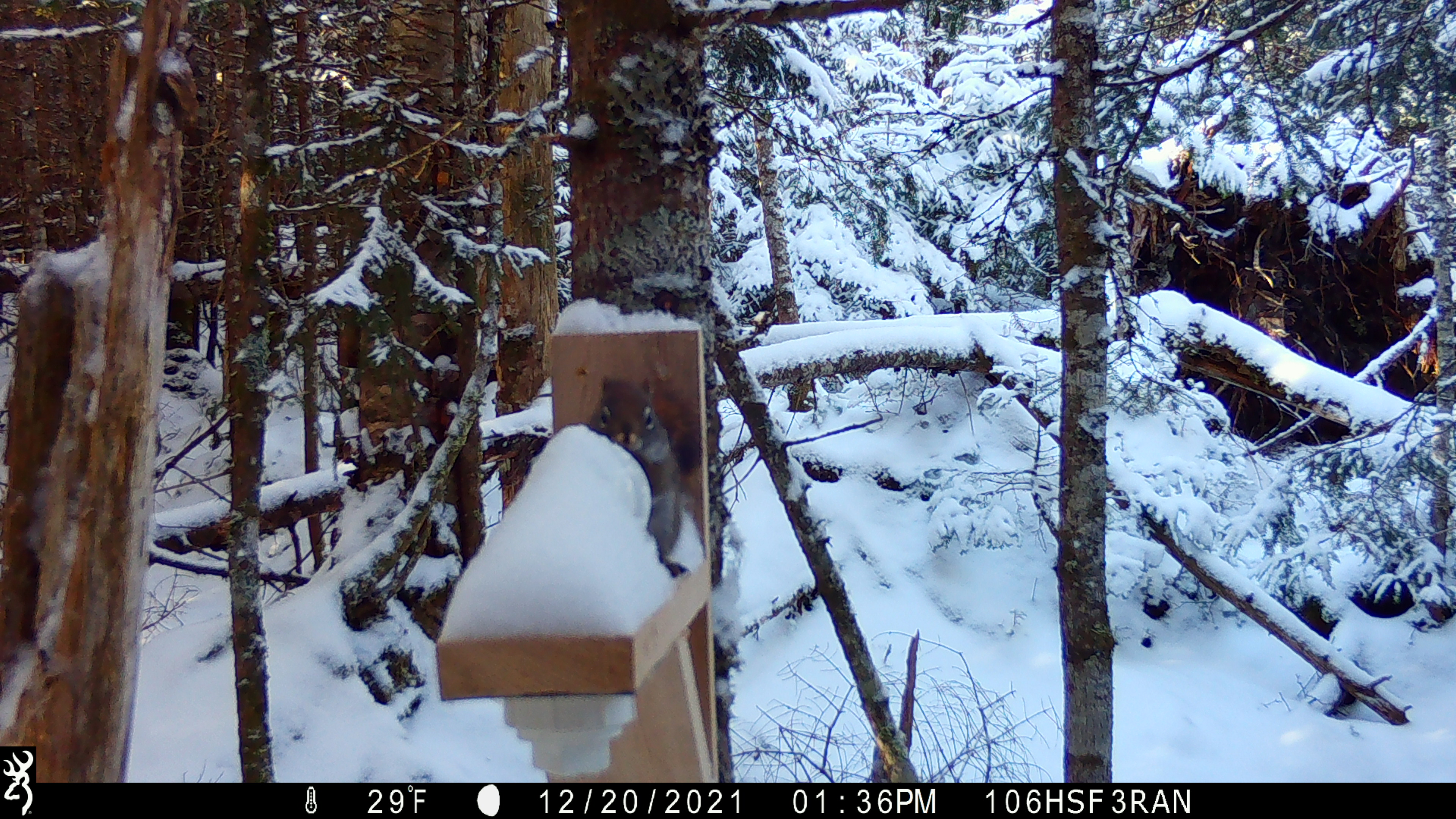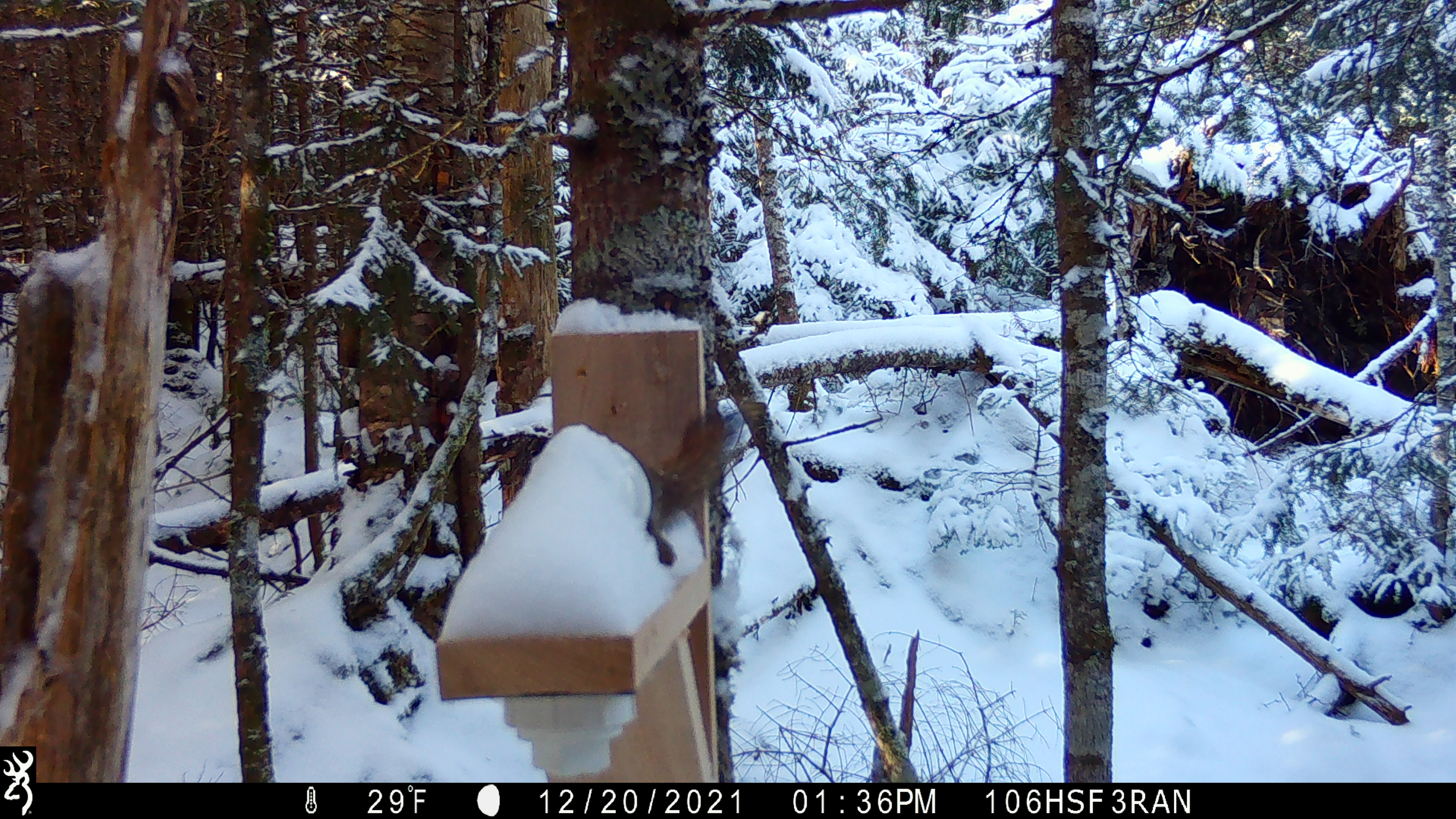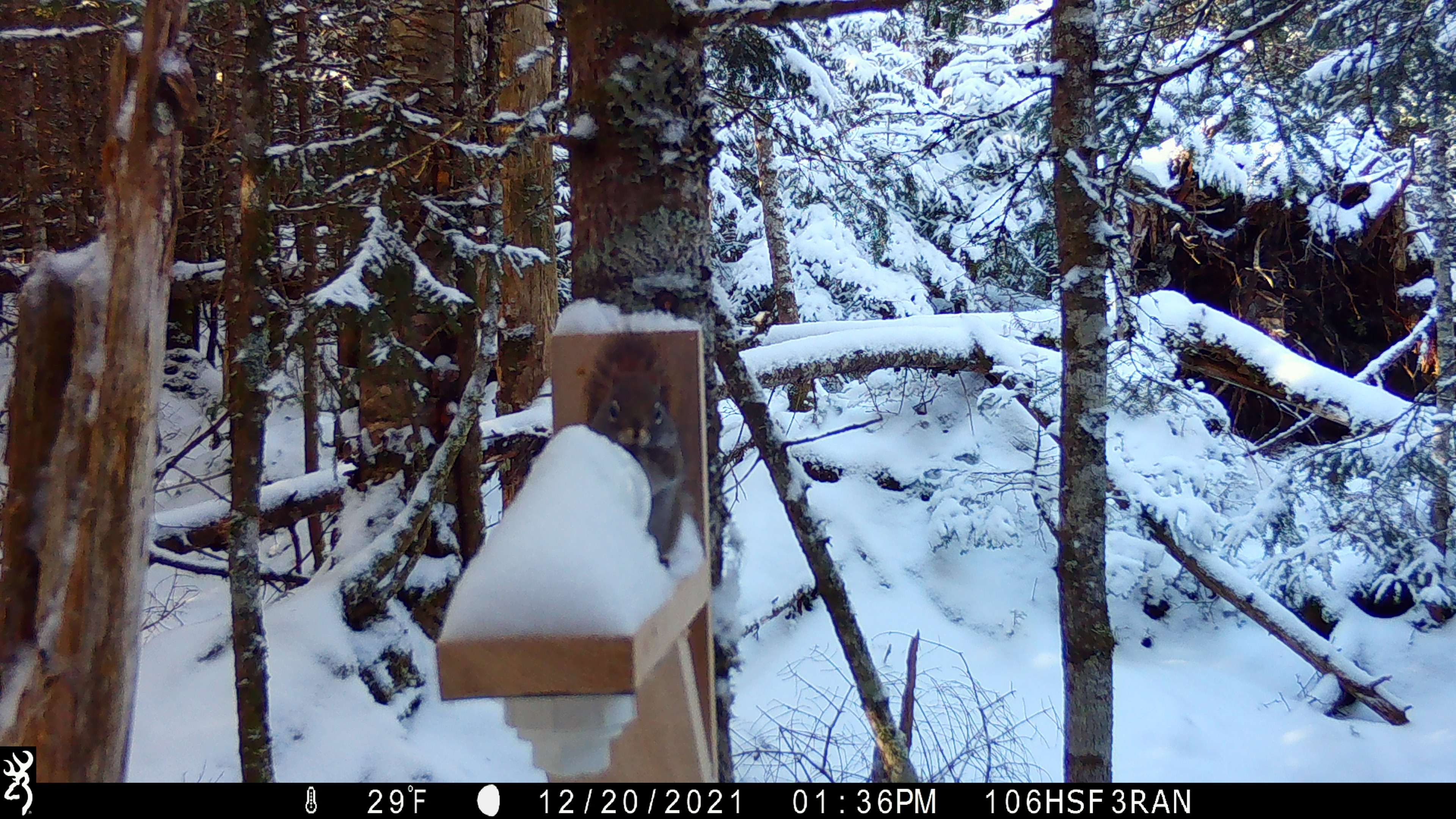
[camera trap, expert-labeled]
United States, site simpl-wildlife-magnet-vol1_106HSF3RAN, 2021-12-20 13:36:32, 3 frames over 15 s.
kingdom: Animalia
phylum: Chordata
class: Mammalia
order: Rodentia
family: Sciuridae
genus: Tamiasciurus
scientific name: Tamiasciurus hudsonicus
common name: red squirrel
Red squirrel (Tamiasciurus hudsonicus).